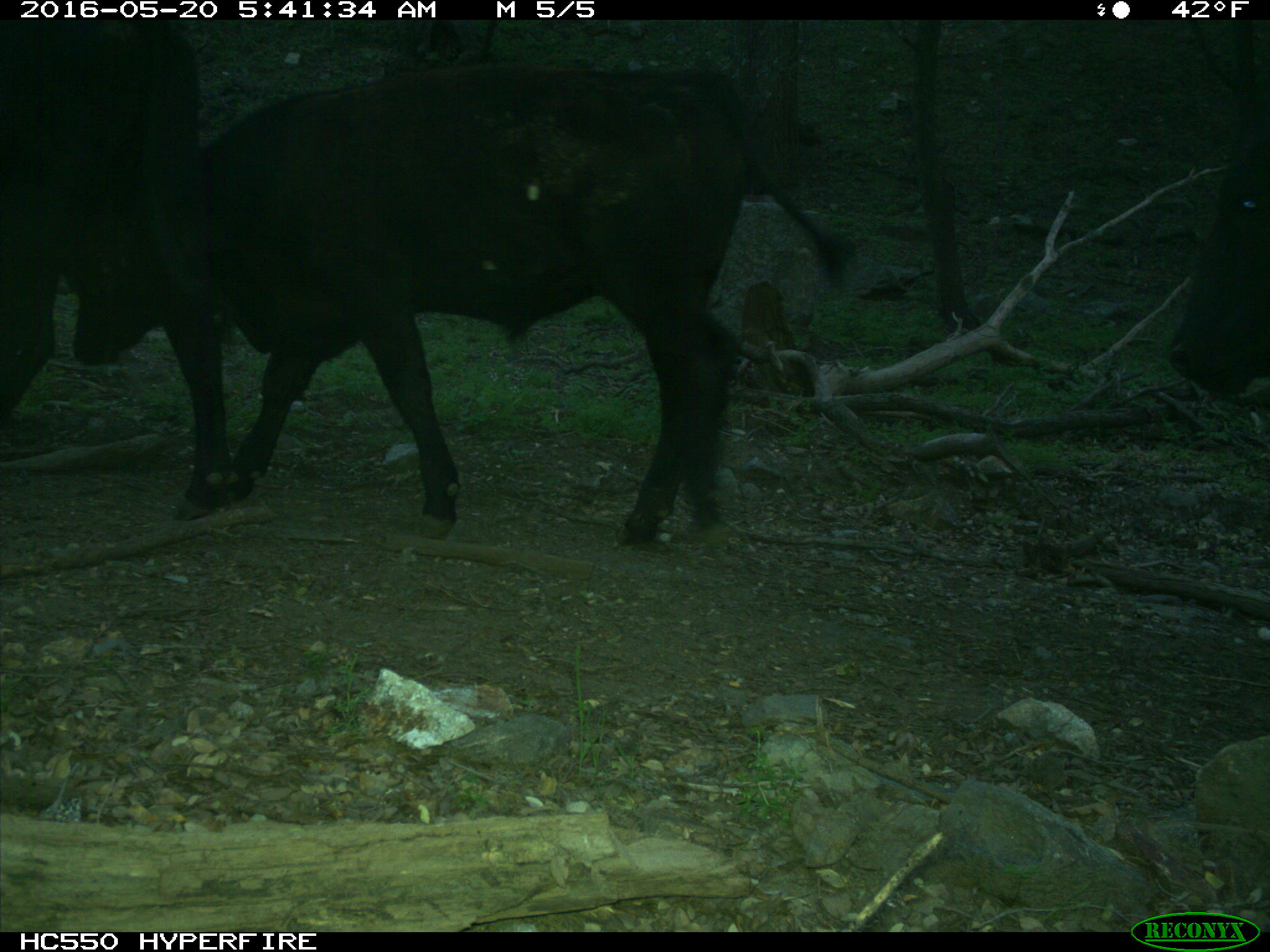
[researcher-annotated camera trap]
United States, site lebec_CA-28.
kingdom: Animalia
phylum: Chordata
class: Mammalia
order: Artiodactyla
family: Bovidae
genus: Bos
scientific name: Bos taurus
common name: domestic cow